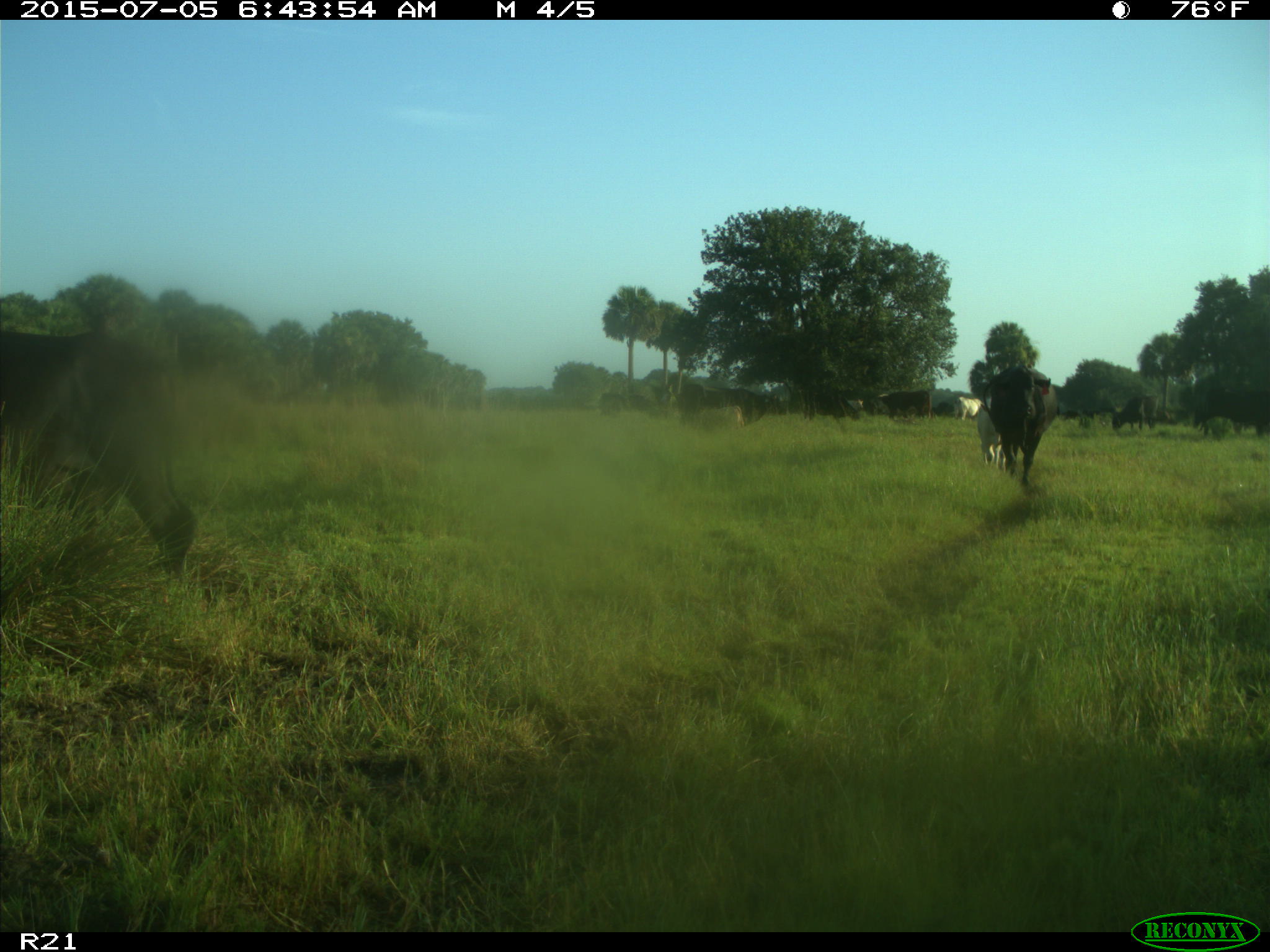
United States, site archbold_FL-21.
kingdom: Animalia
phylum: Chordata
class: Mammalia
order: Artiodactyla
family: Bovidae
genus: Bos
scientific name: Bos taurus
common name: domestic cow